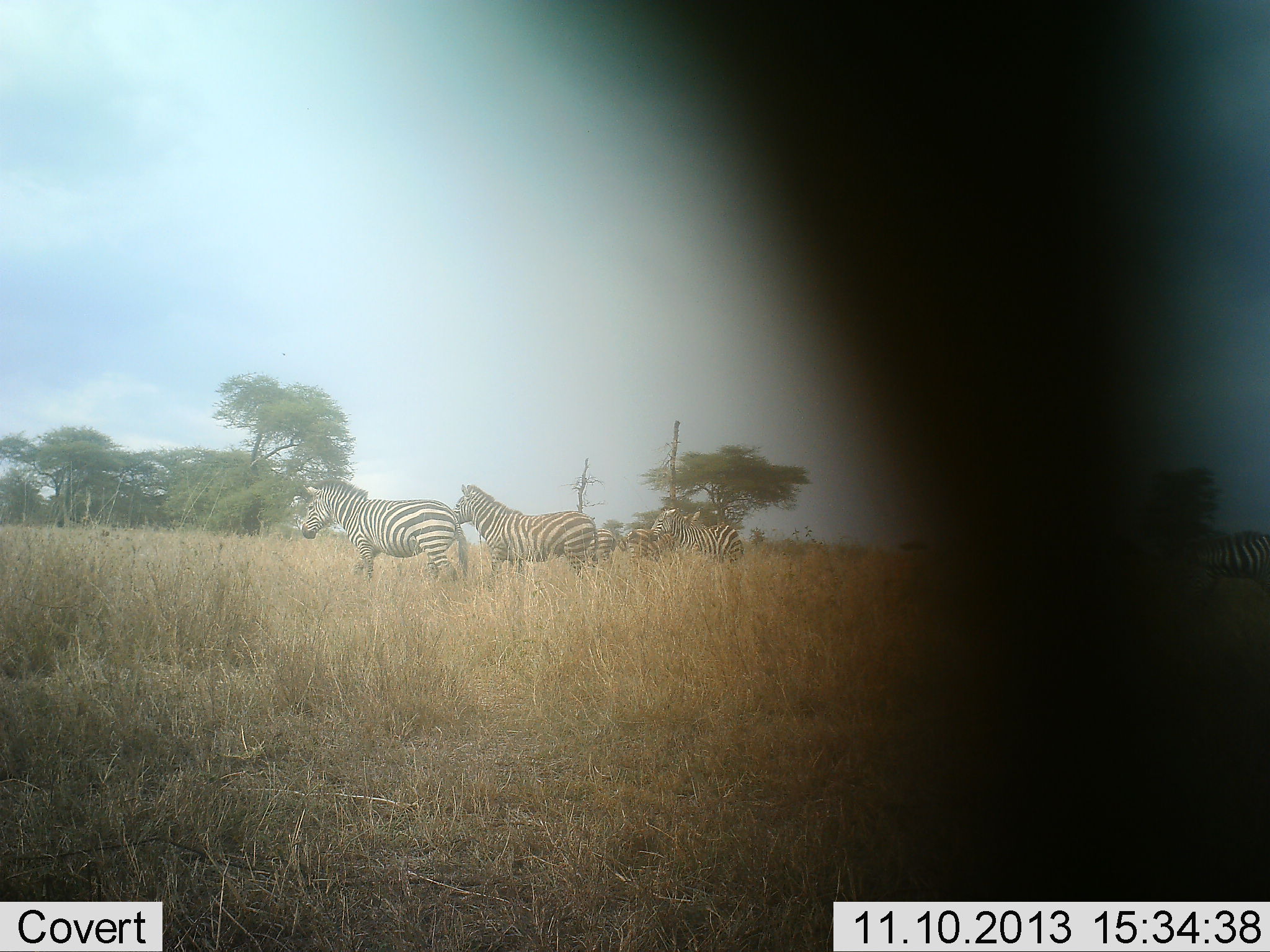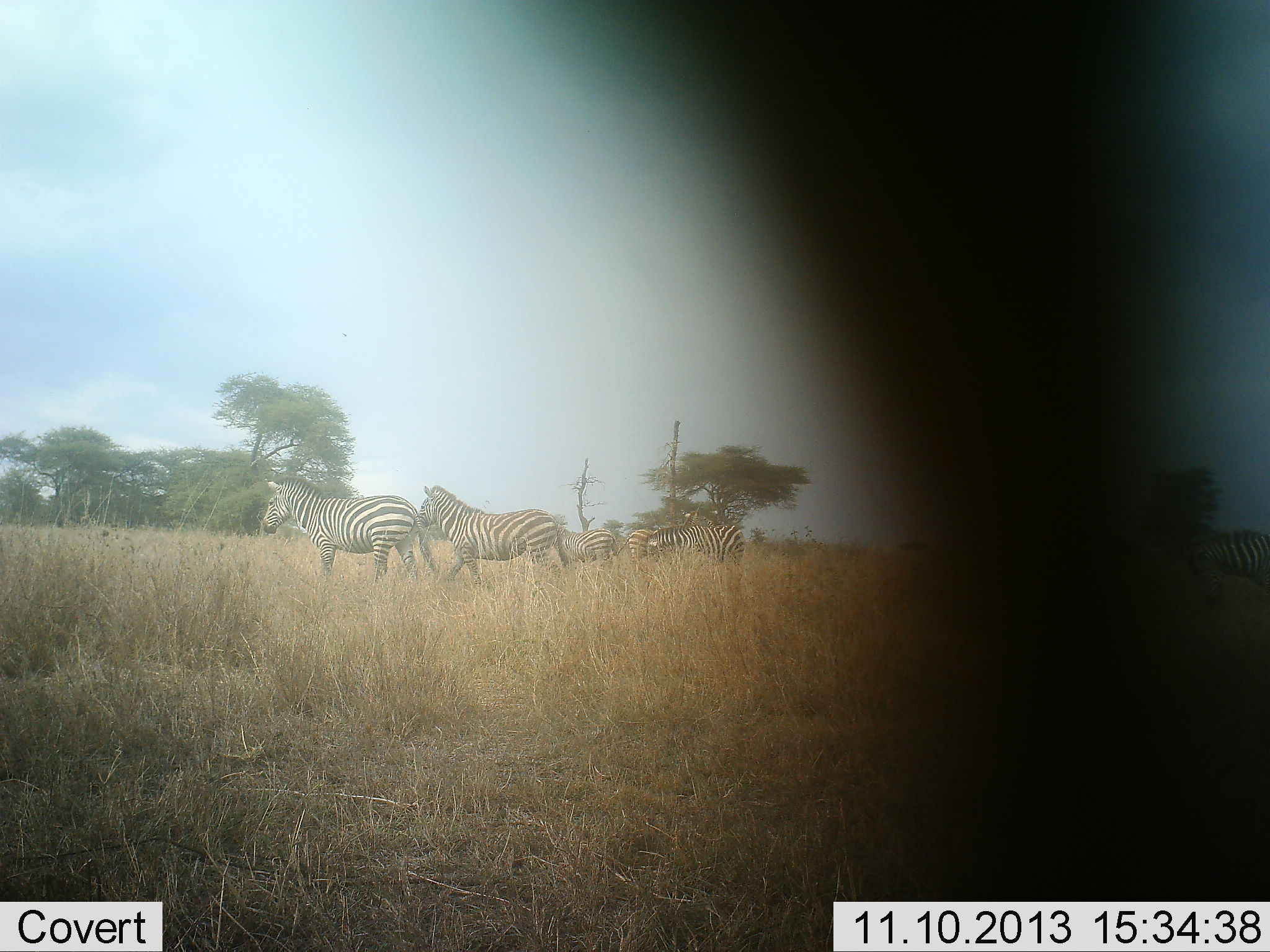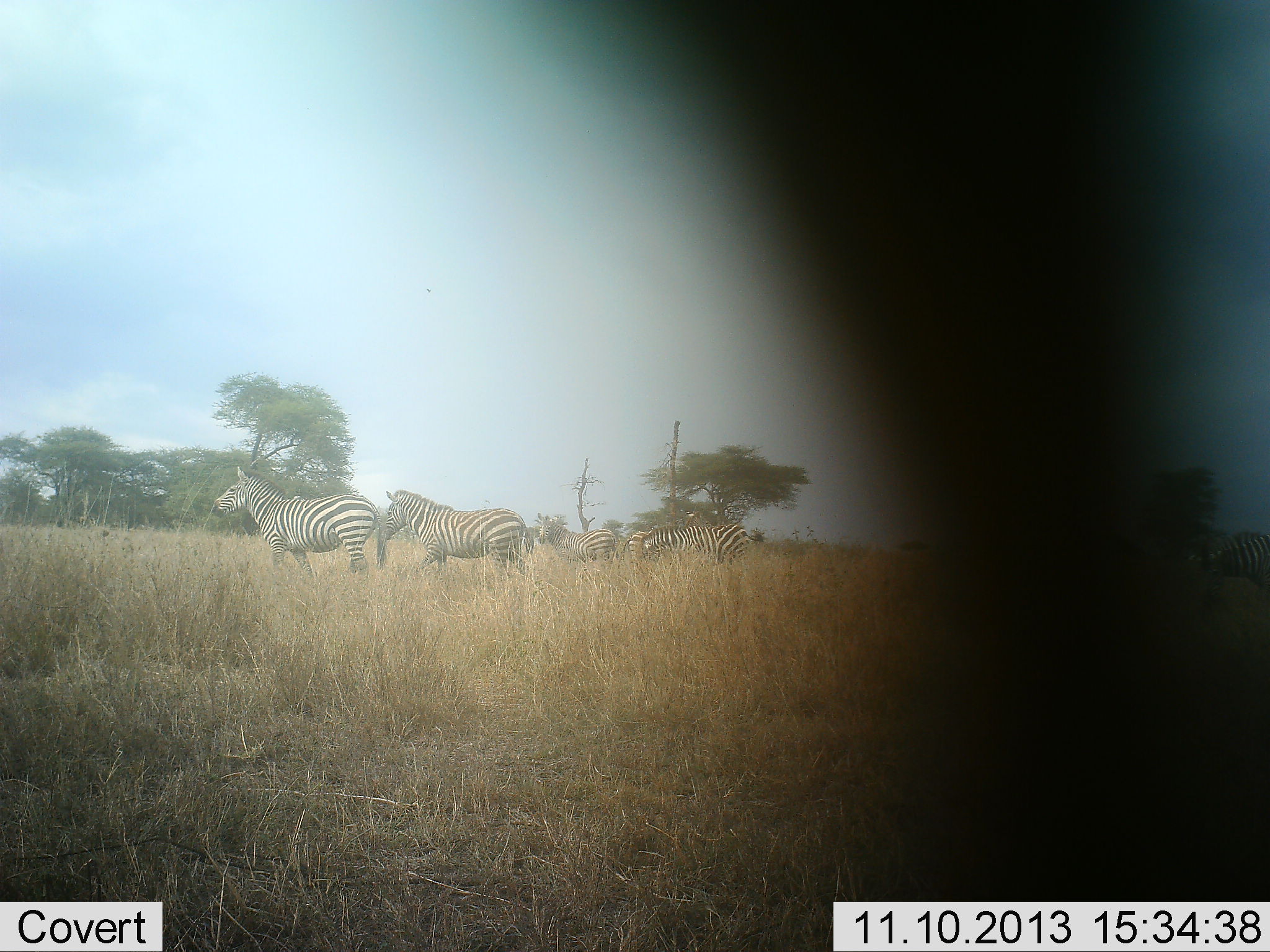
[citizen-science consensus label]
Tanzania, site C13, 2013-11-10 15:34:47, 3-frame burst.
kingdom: Animalia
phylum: Chordata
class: Mammalia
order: Perissodactyla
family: Equidae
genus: Equus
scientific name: Equus quagga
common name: plains zebra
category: zebra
Zebra (plains zebra) (Equus quagga), count 6. Behavior (volunteer vote fractions): standing 60%, resting 0%, moving 90%, interacting 10%. Young present (vote fraction): 0%. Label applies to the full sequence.